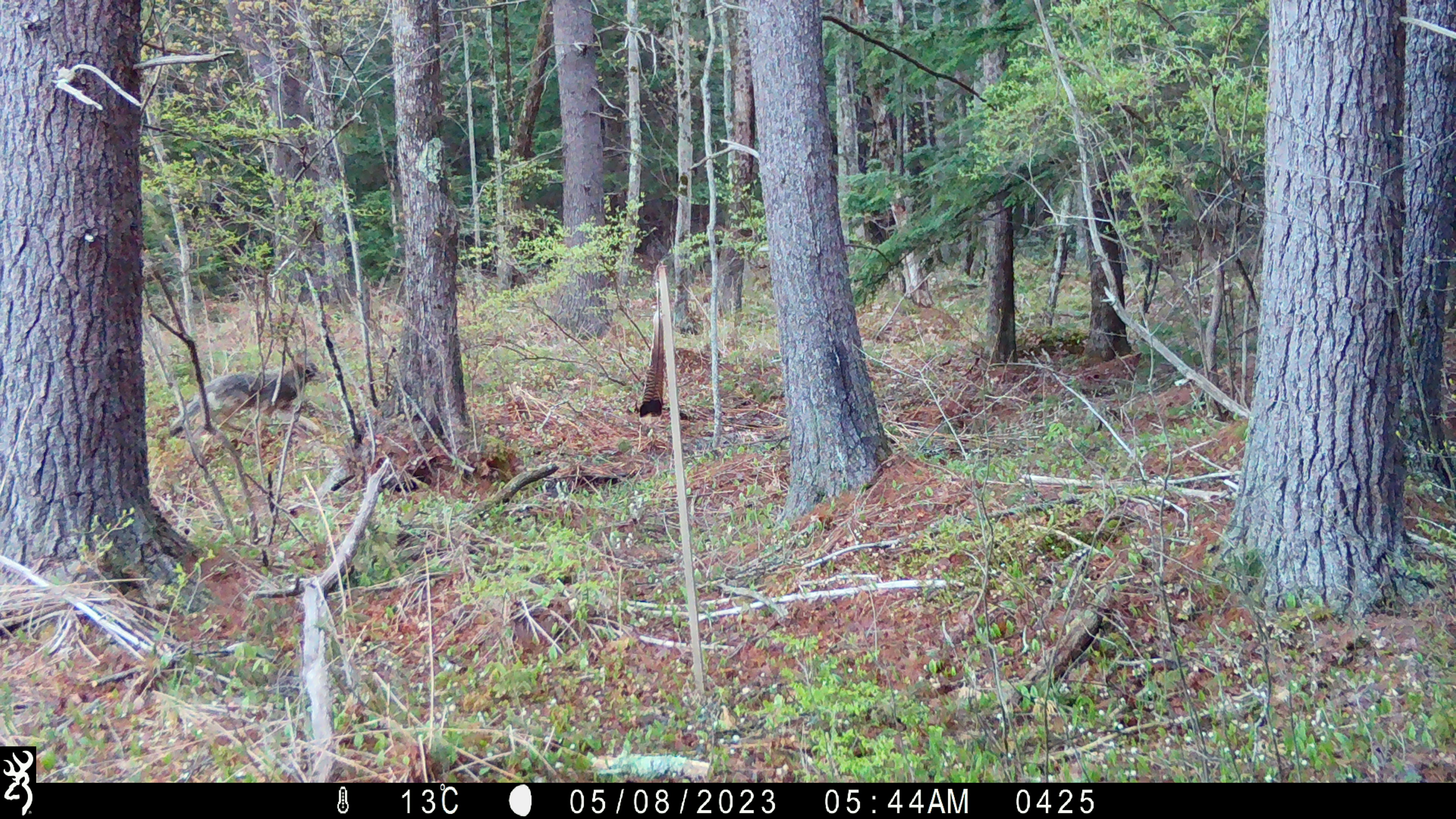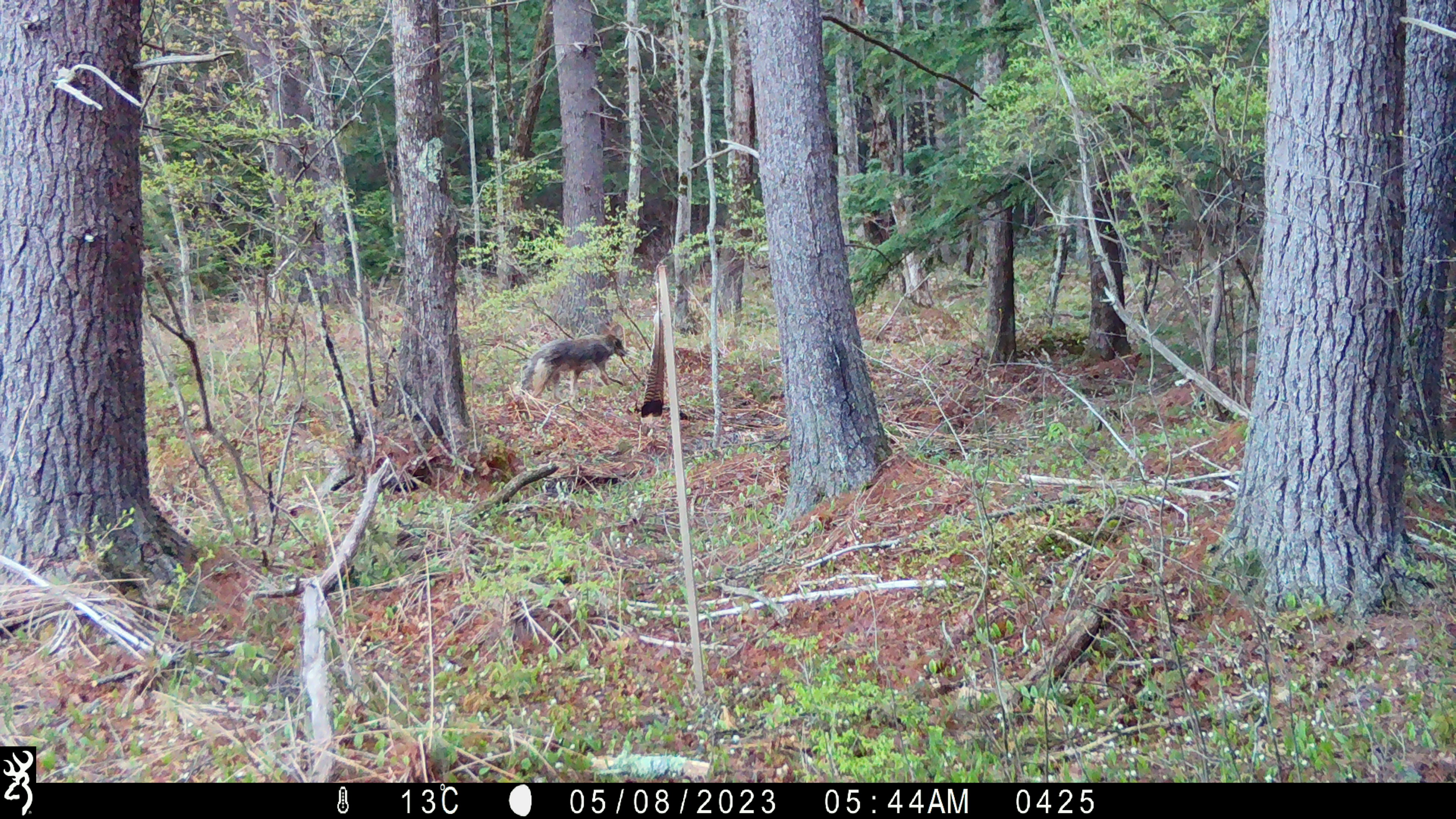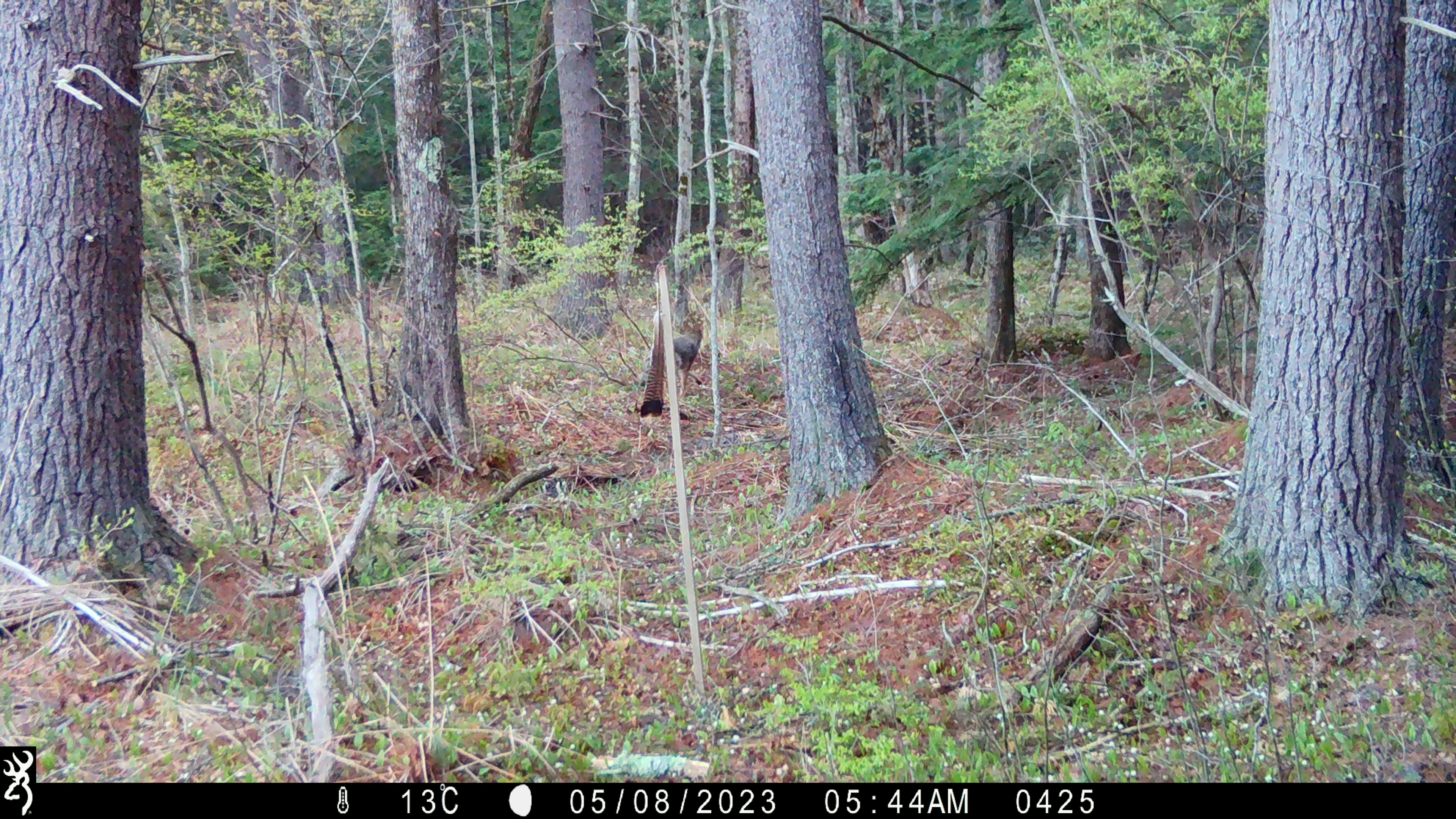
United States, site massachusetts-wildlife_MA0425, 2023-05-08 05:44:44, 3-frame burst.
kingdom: Animalia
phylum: Chordata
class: Mammalia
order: Carnivora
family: Canidae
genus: Canis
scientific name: Canis latrans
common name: coyote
Coyote (Canis latrans).